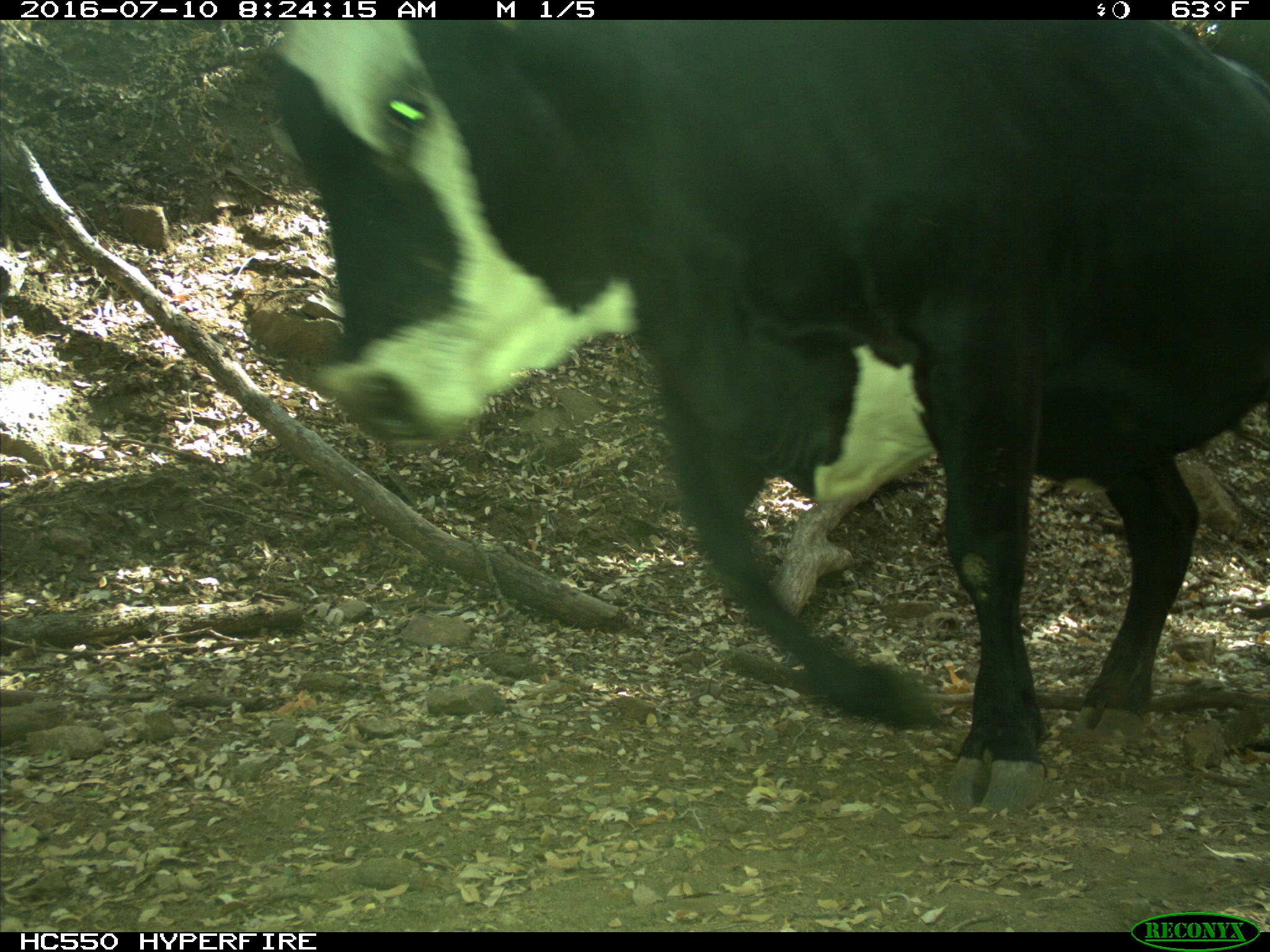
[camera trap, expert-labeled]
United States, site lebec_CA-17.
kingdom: Animalia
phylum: Chordata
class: Mammalia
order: Artiodactyla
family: Bovidae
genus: Bos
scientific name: Bos taurus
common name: domestic cow